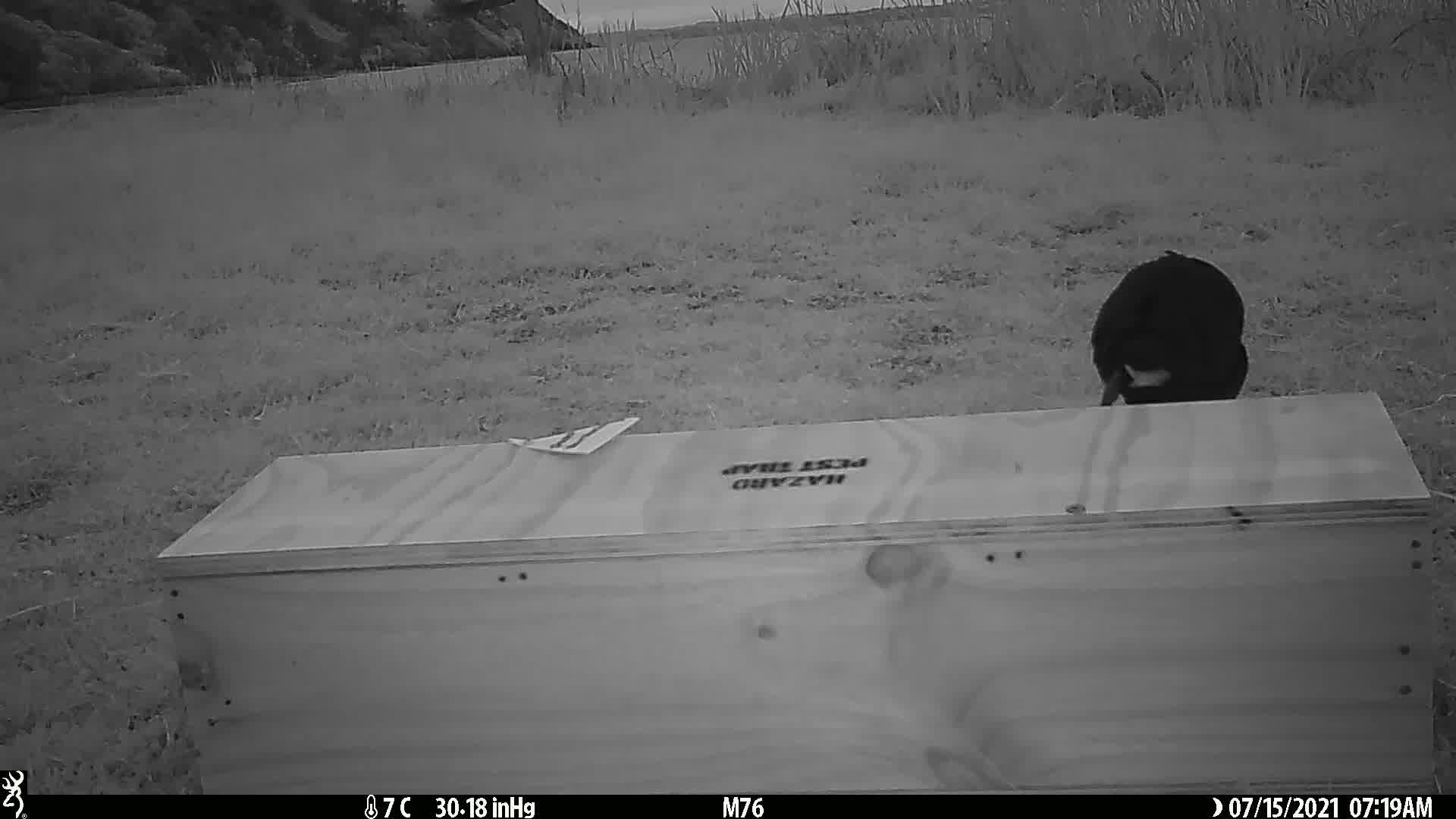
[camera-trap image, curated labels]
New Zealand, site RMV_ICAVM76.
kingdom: Animalia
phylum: Chordata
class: Aves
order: Gruiformes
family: Rallidae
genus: Porphyrio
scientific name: Porphyrio melanotus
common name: australasian swamphen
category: pukeko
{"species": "pukeko (australasian swamphen) (Porphyrio melanotus)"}